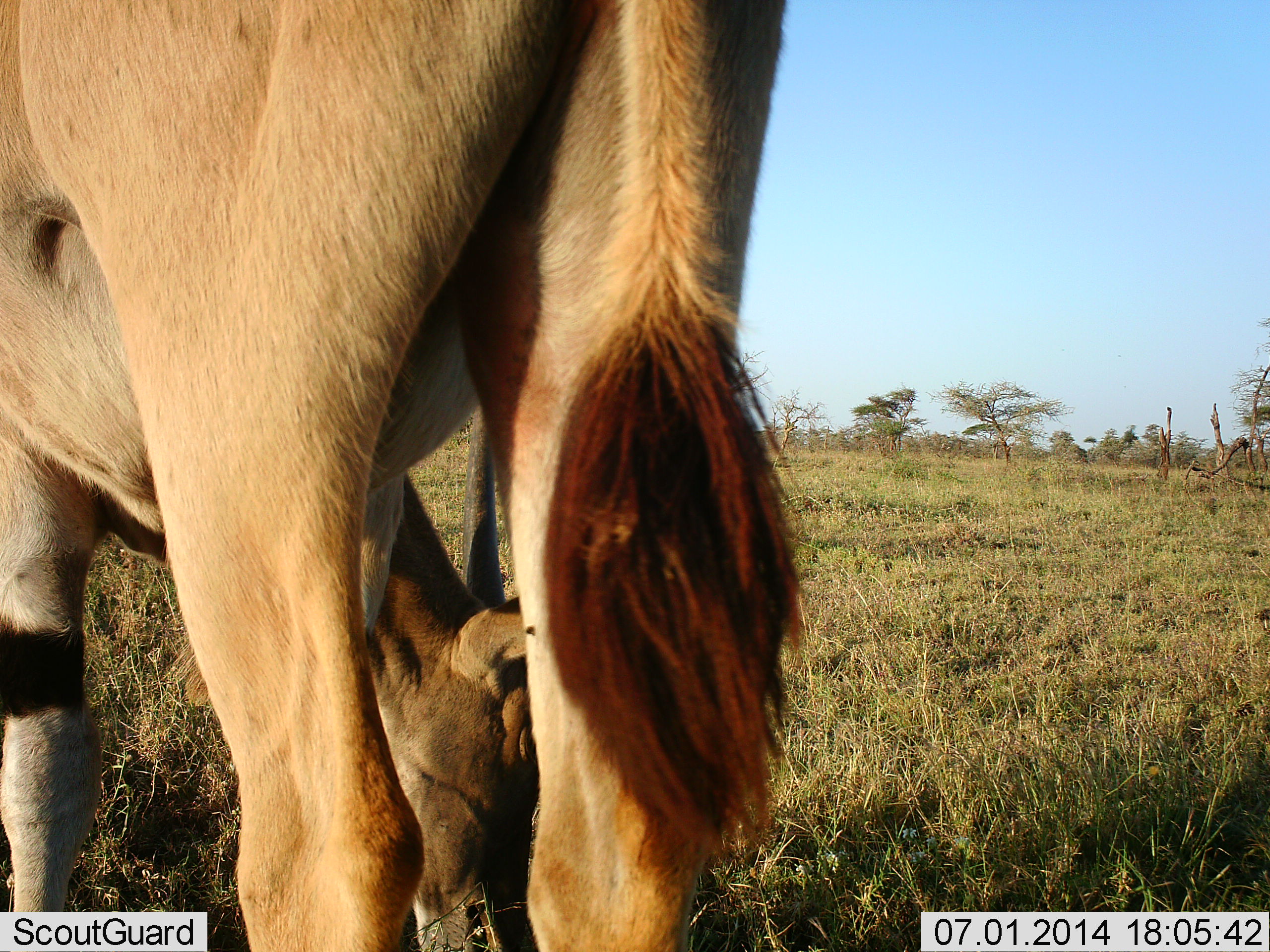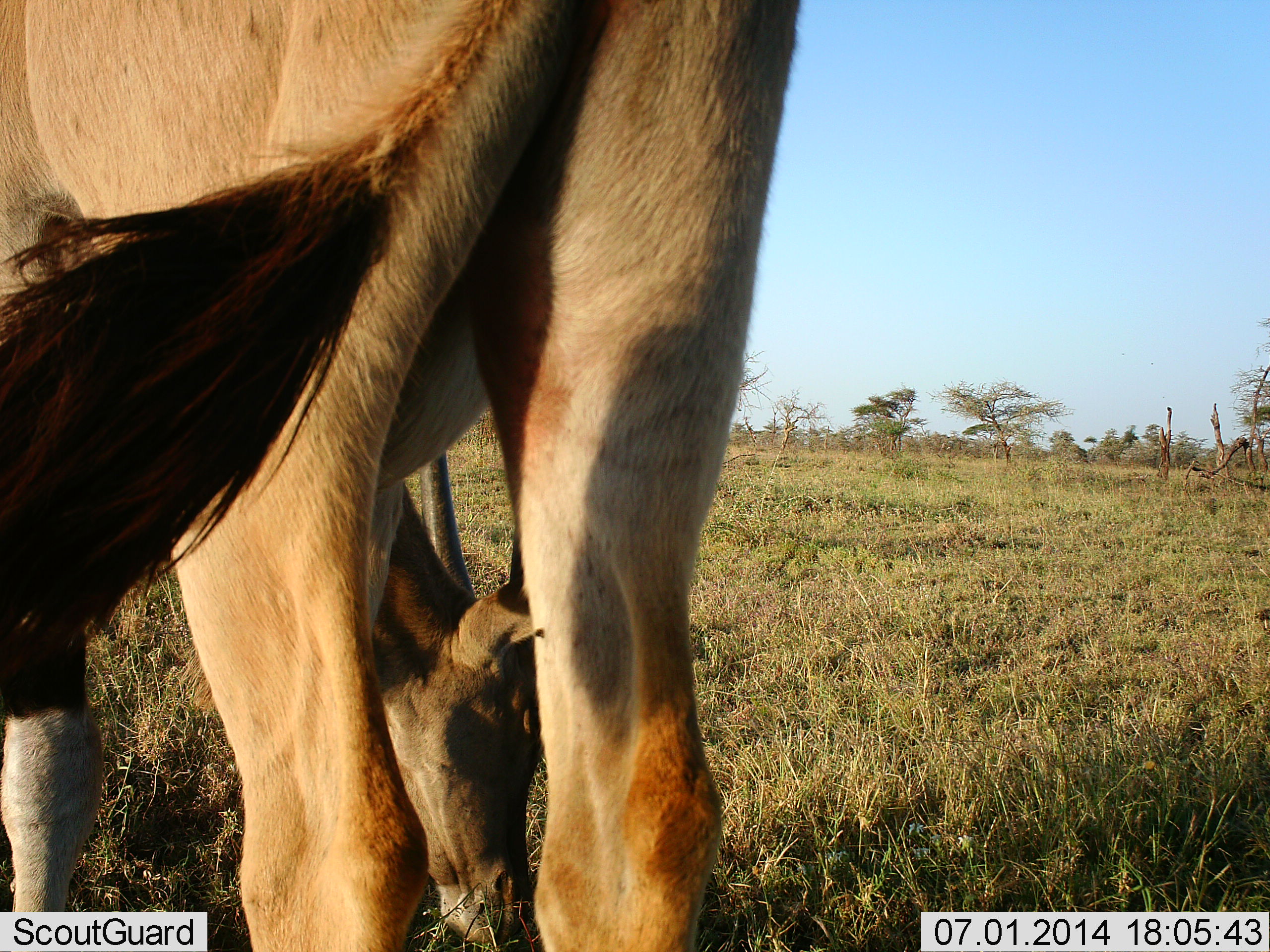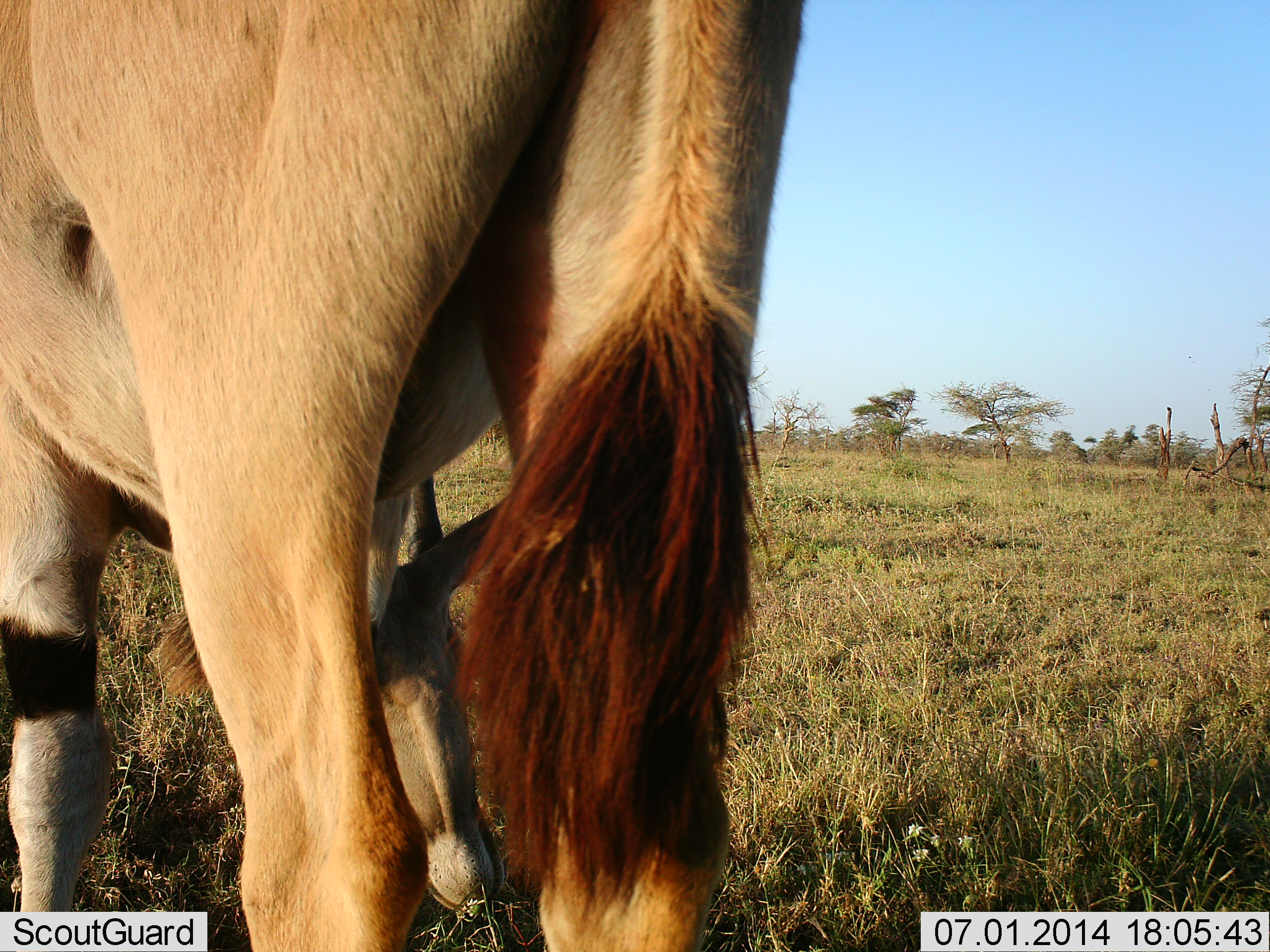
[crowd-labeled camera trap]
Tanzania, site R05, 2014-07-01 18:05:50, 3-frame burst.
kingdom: Animalia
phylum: Chordata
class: Mammalia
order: Artiodactyla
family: Bovidae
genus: Tragelaphus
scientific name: Tragelaphus oryx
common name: eland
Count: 1.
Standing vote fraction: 59%.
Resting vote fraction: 0%.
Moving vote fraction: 0%.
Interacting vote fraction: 3%.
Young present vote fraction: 28%.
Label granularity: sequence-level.